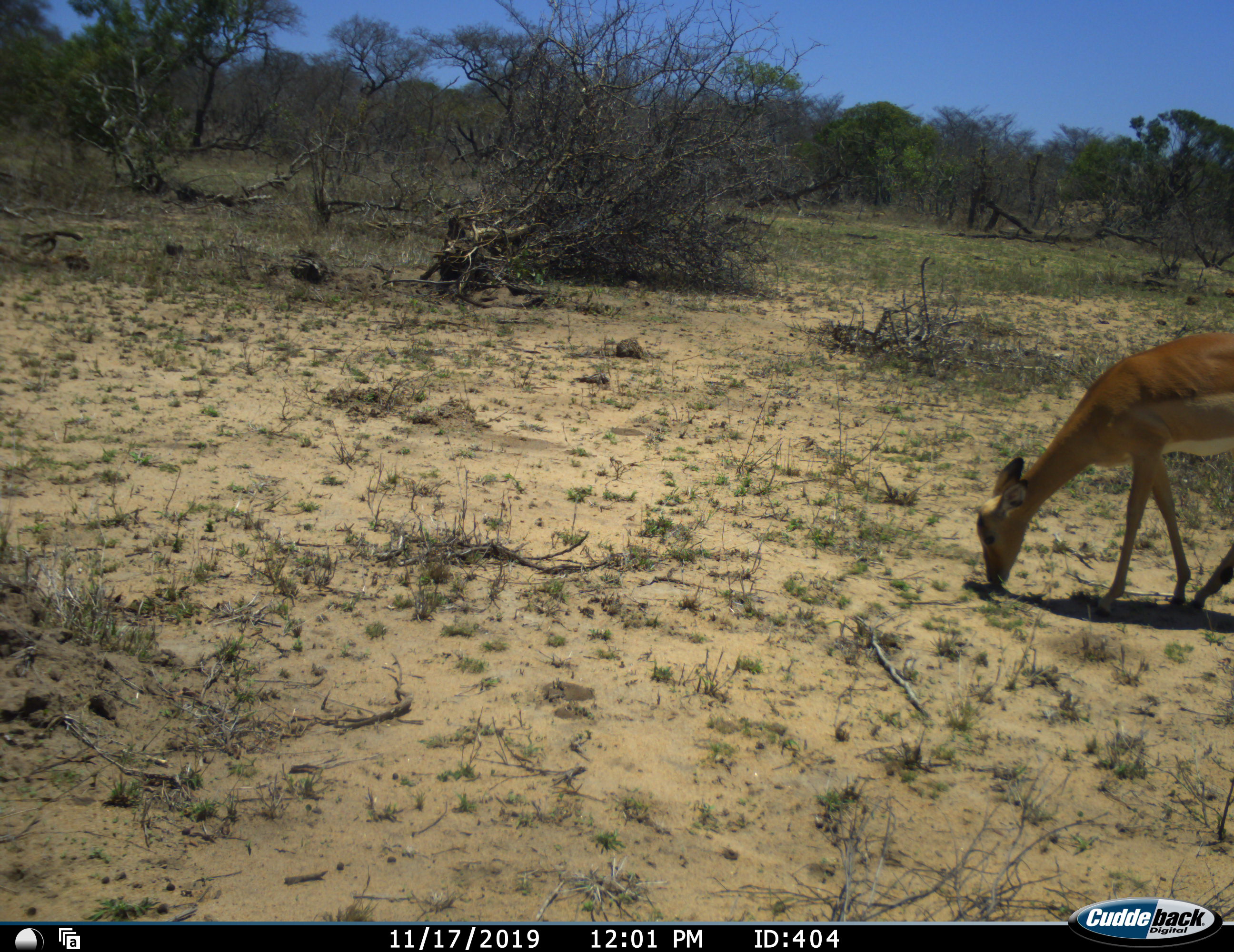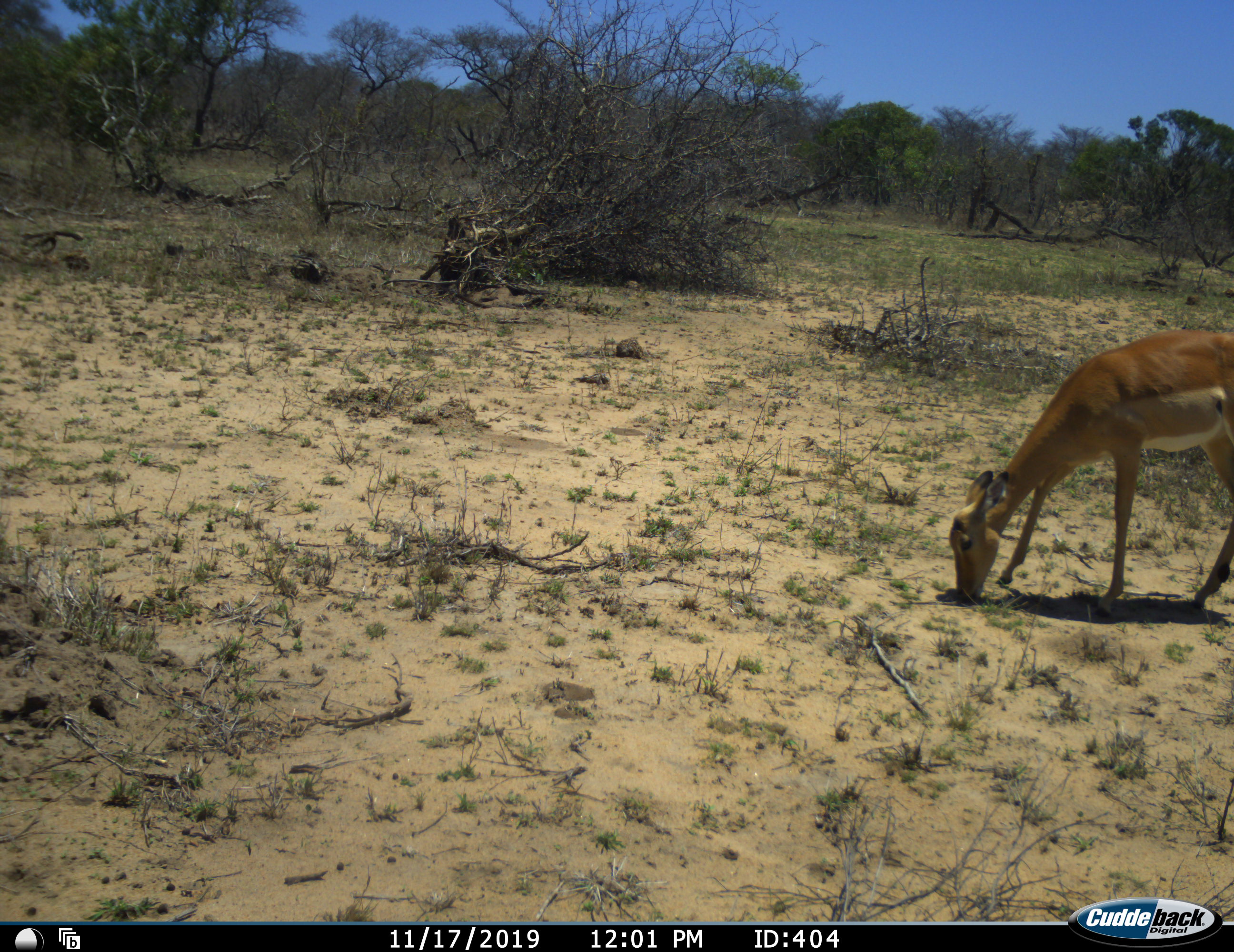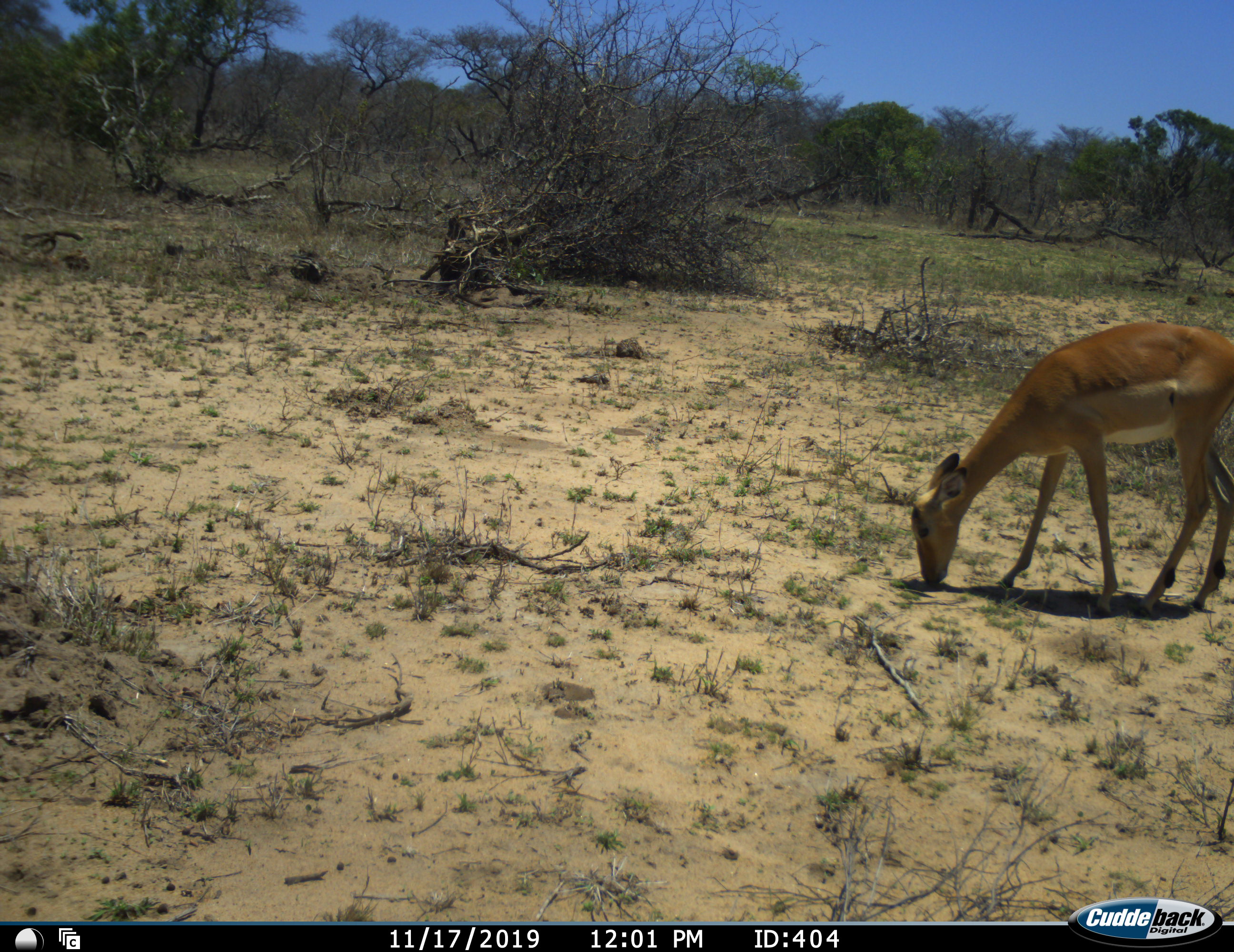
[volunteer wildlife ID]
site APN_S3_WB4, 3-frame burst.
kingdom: Animalia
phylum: Chordata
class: Mammalia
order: Artiodactyla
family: Bovidae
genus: Aepyceros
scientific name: Aepyceros melampus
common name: impala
Impala (Aepyceros melampus), count 1. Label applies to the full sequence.